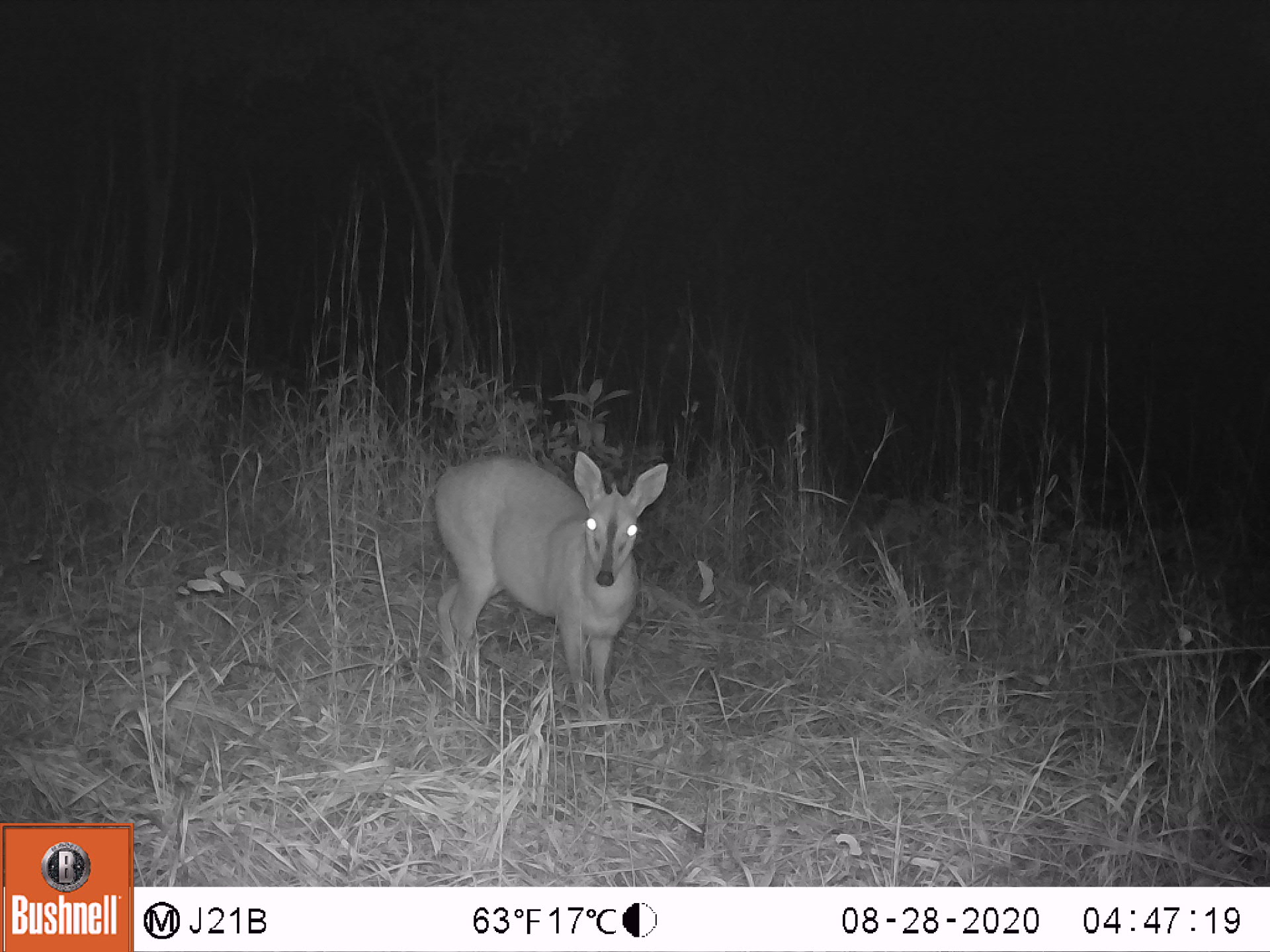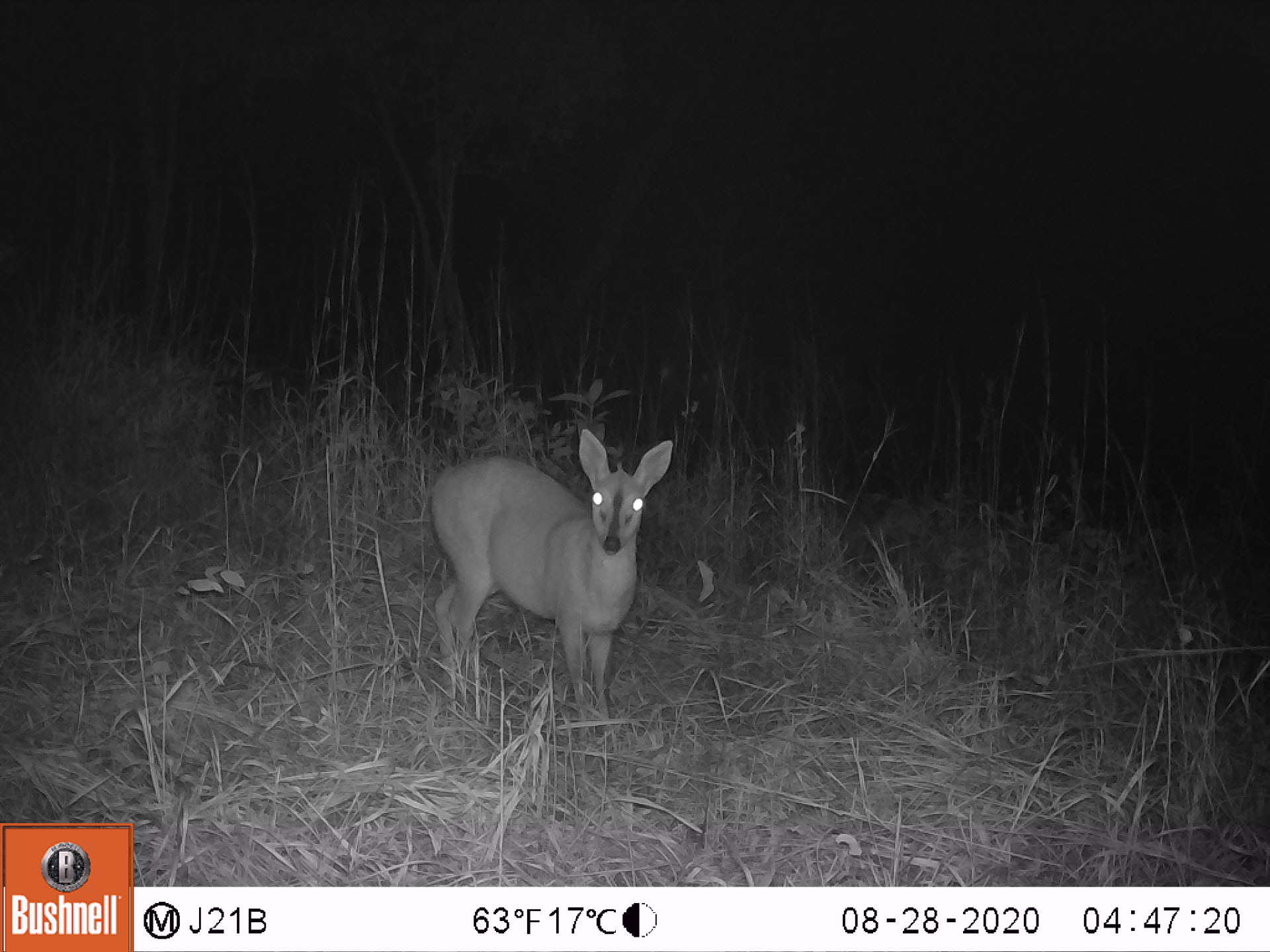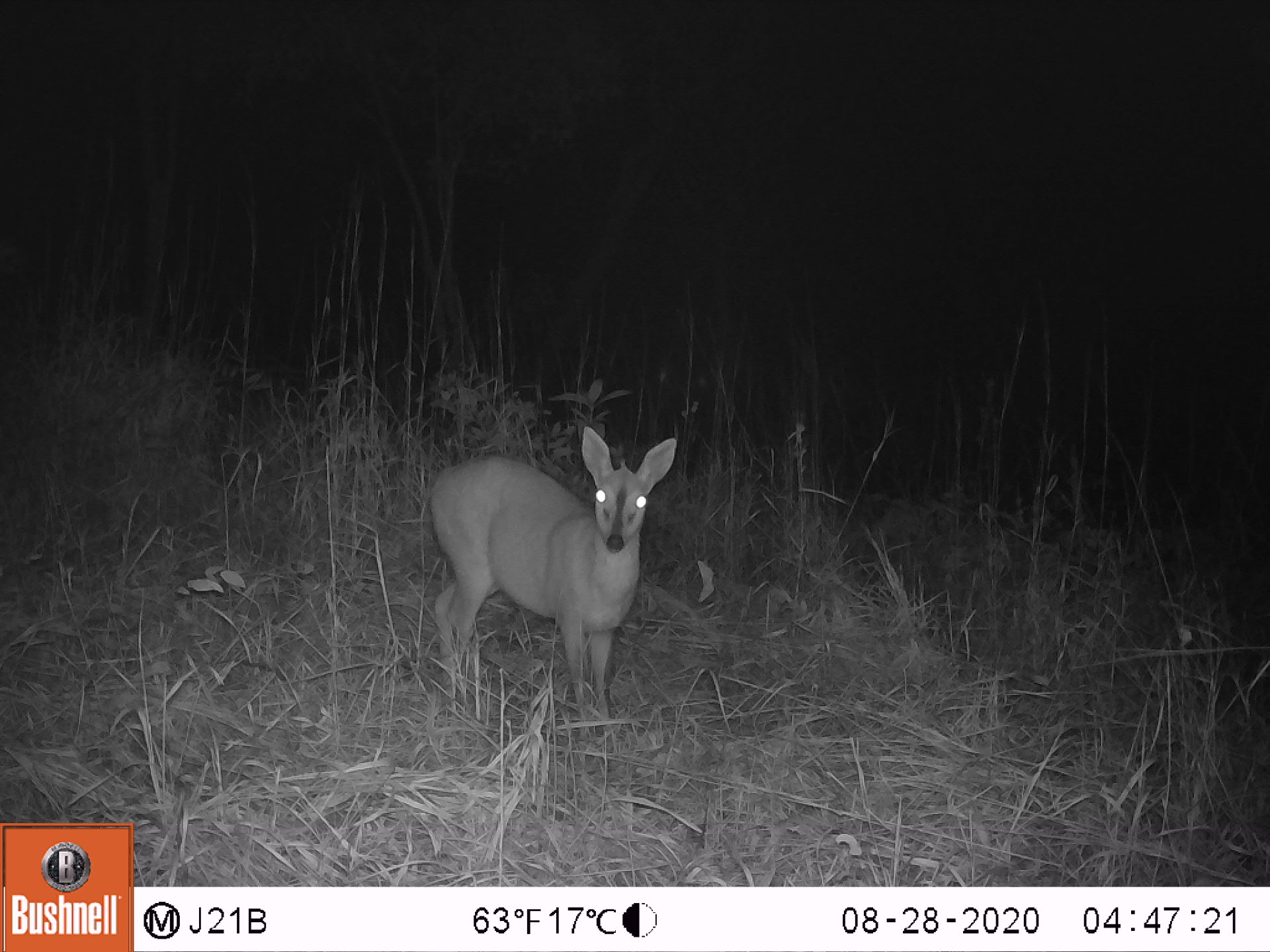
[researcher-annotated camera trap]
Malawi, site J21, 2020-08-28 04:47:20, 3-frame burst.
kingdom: Animalia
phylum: Chordata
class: Mammalia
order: Artiodactyla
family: Bovidae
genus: Sylvicapra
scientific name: Sylvicapra grimmia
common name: common duiker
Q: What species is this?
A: Common duiker (Sylvicapra grimmia).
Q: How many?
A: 1.